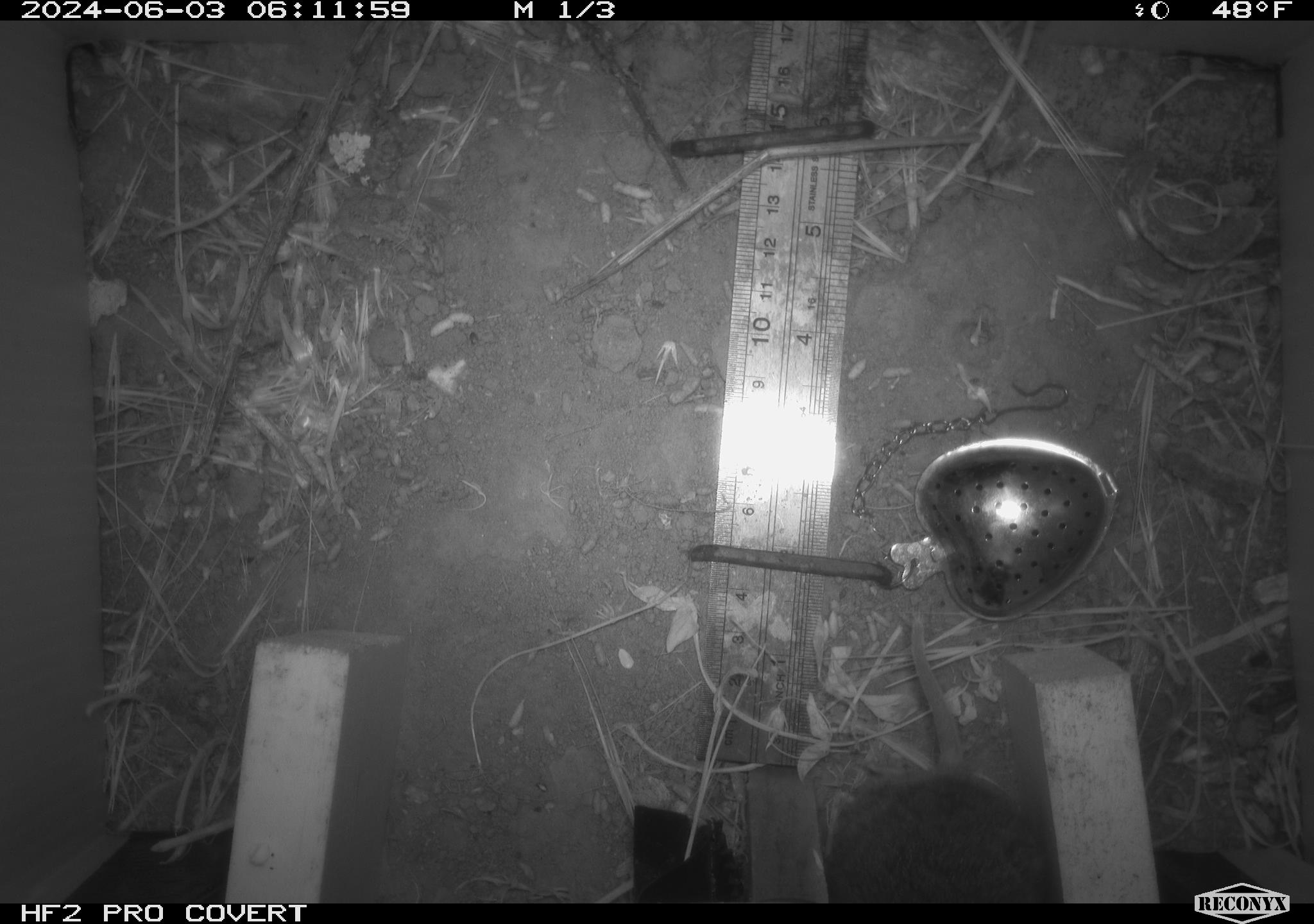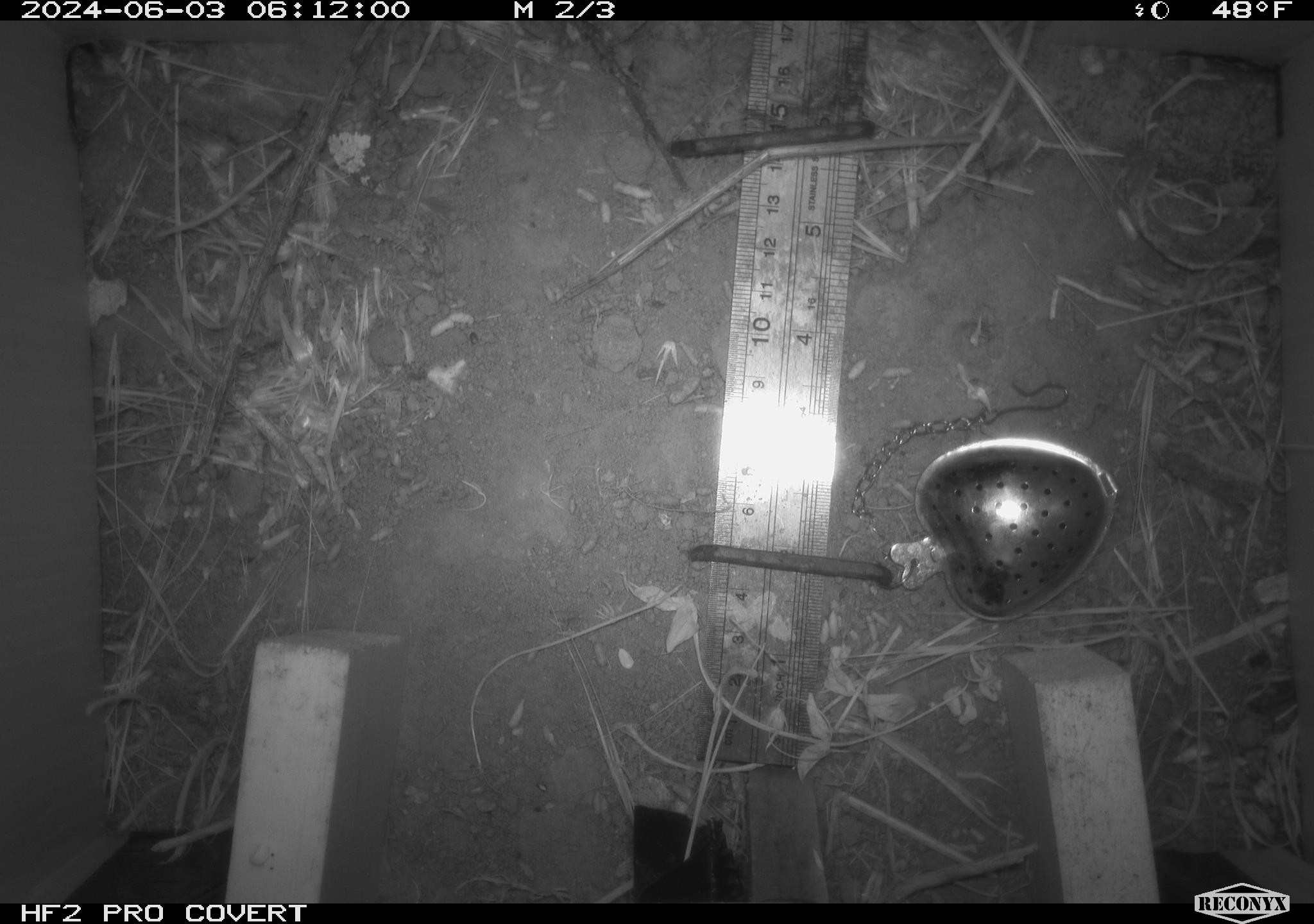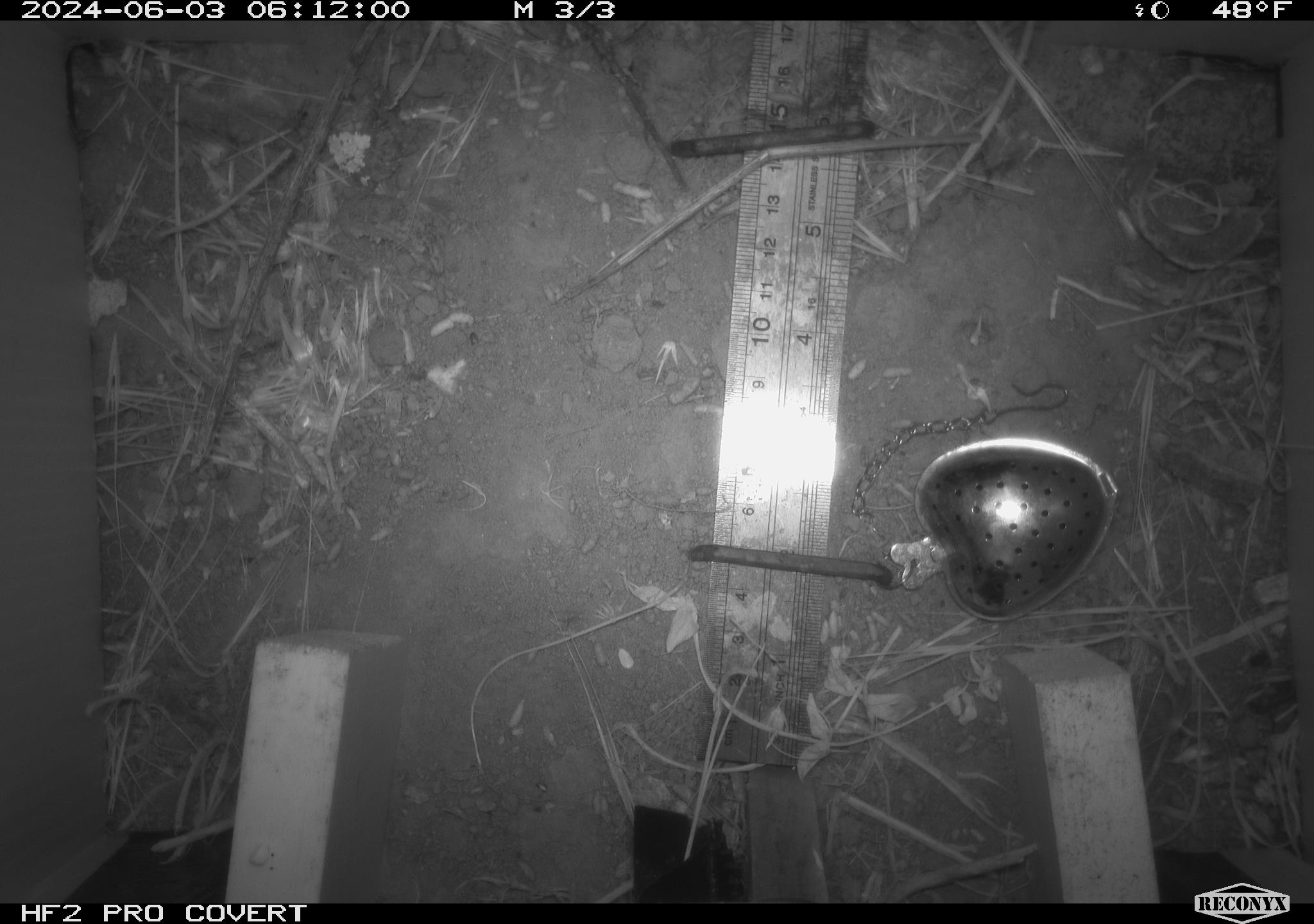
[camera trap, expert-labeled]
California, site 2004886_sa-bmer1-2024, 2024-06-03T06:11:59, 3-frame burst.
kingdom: Animalia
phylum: Chordata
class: Mammalia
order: Rodentia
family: Cricetidae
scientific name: Arvicolinae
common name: voles, lemmings, and muskrats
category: arvicolinae subfamily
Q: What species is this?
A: Arvicolinae subfamily (voles, lemmings, and muskrats) (Arvicolinae).